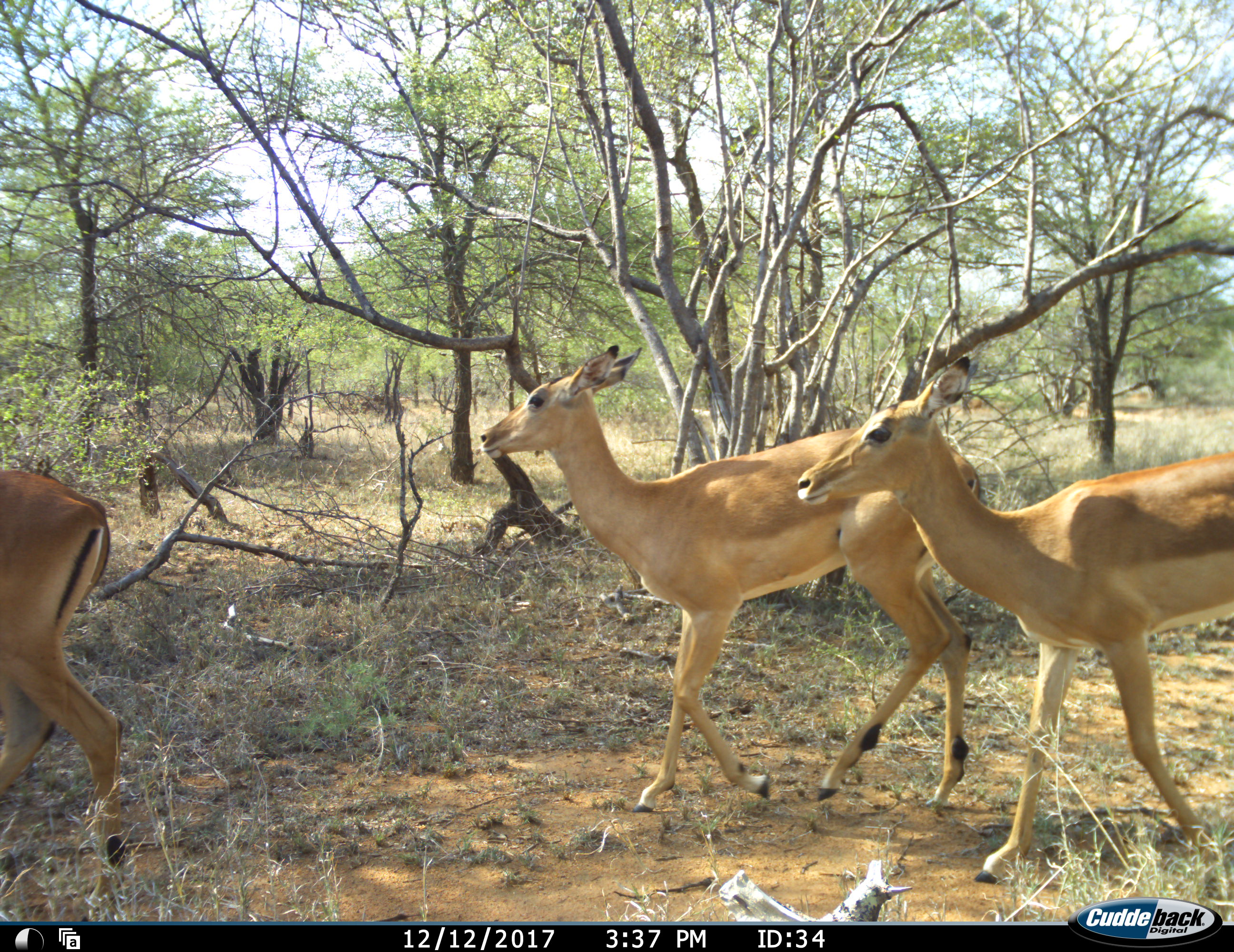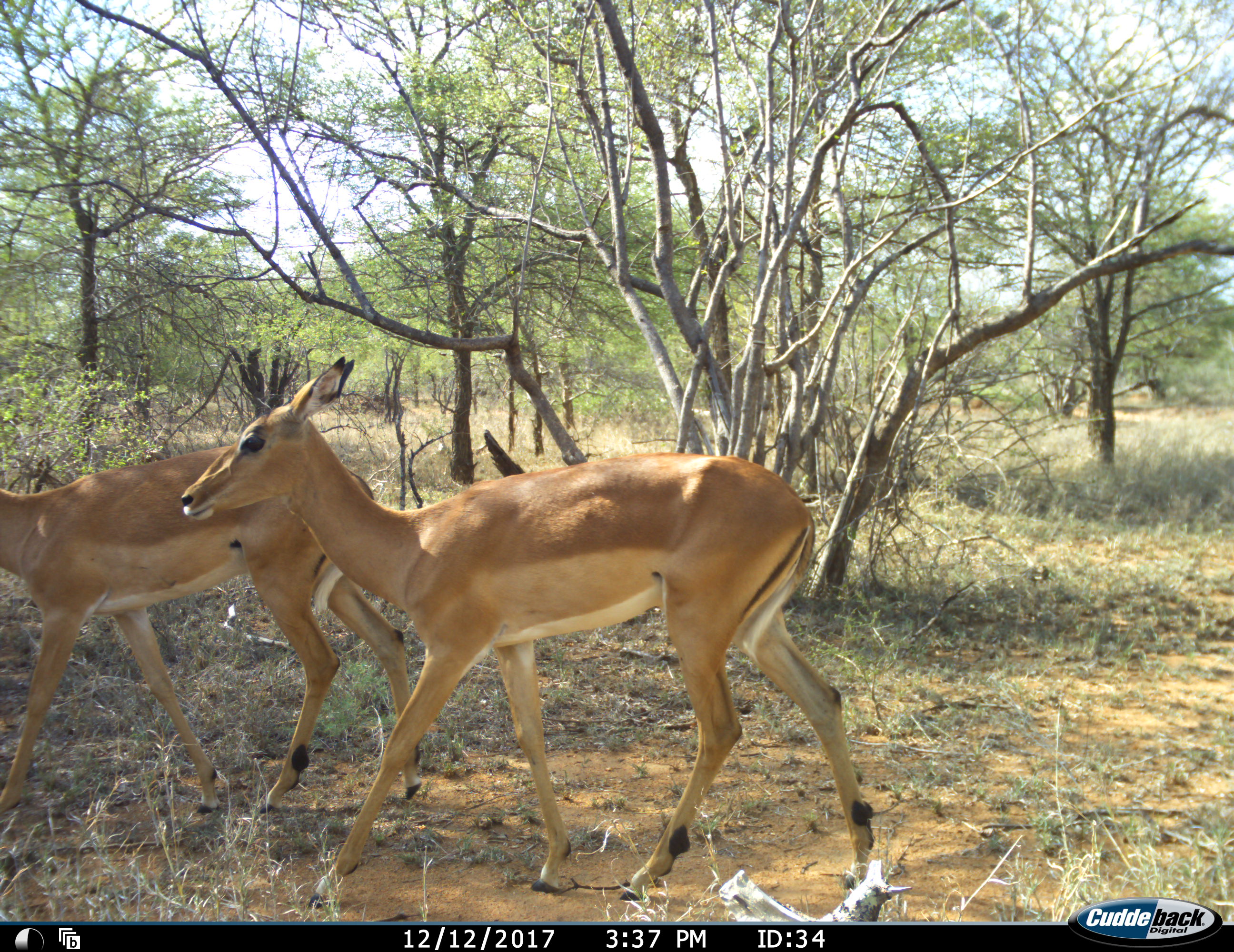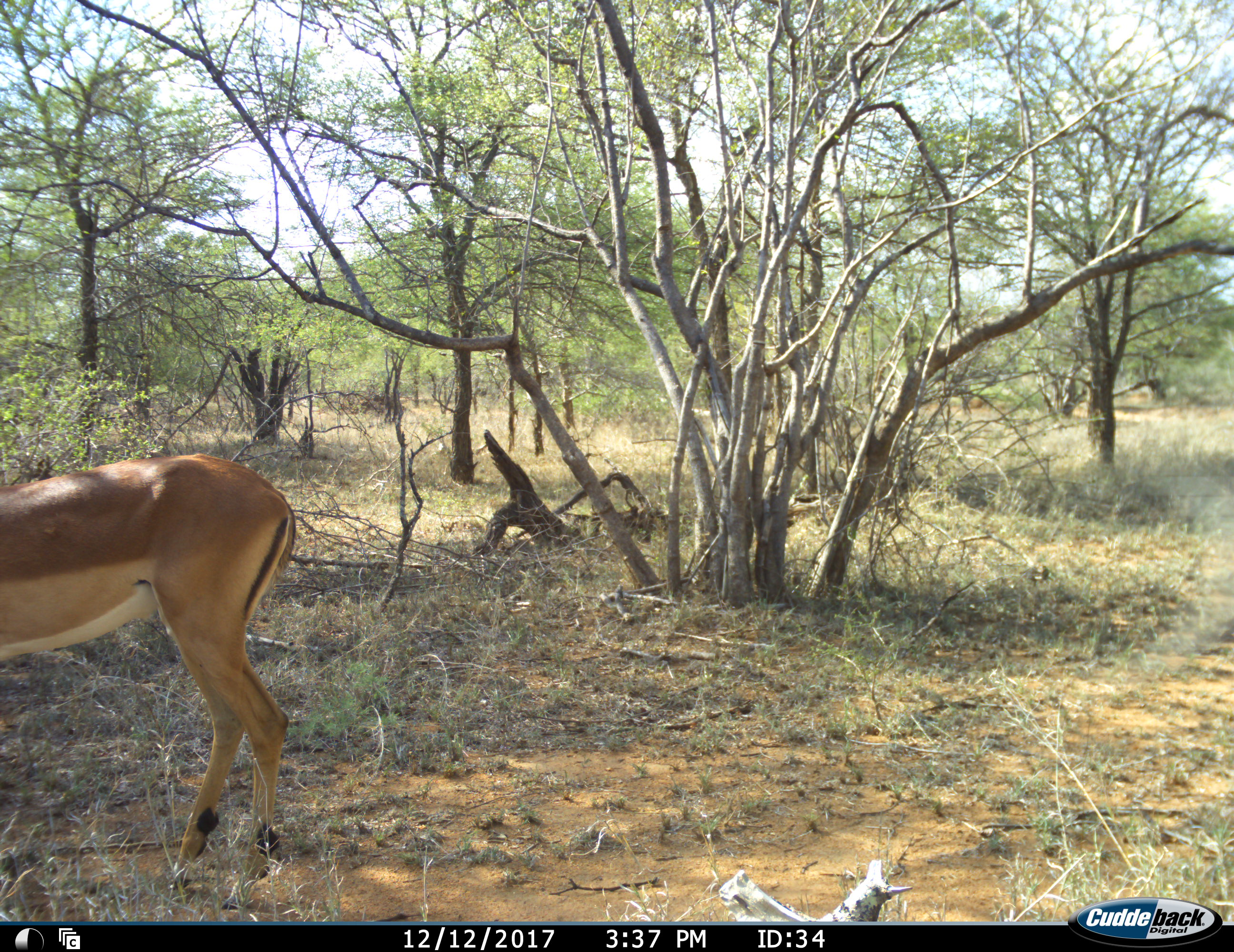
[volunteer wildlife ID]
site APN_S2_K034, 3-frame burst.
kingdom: Animalia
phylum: Chordata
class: Mammalia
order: Artiodactyla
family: Bovidae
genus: Aepyceros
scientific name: Aepyceros melampus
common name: impala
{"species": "impala (Aepyceros melampus)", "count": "3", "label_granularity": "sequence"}